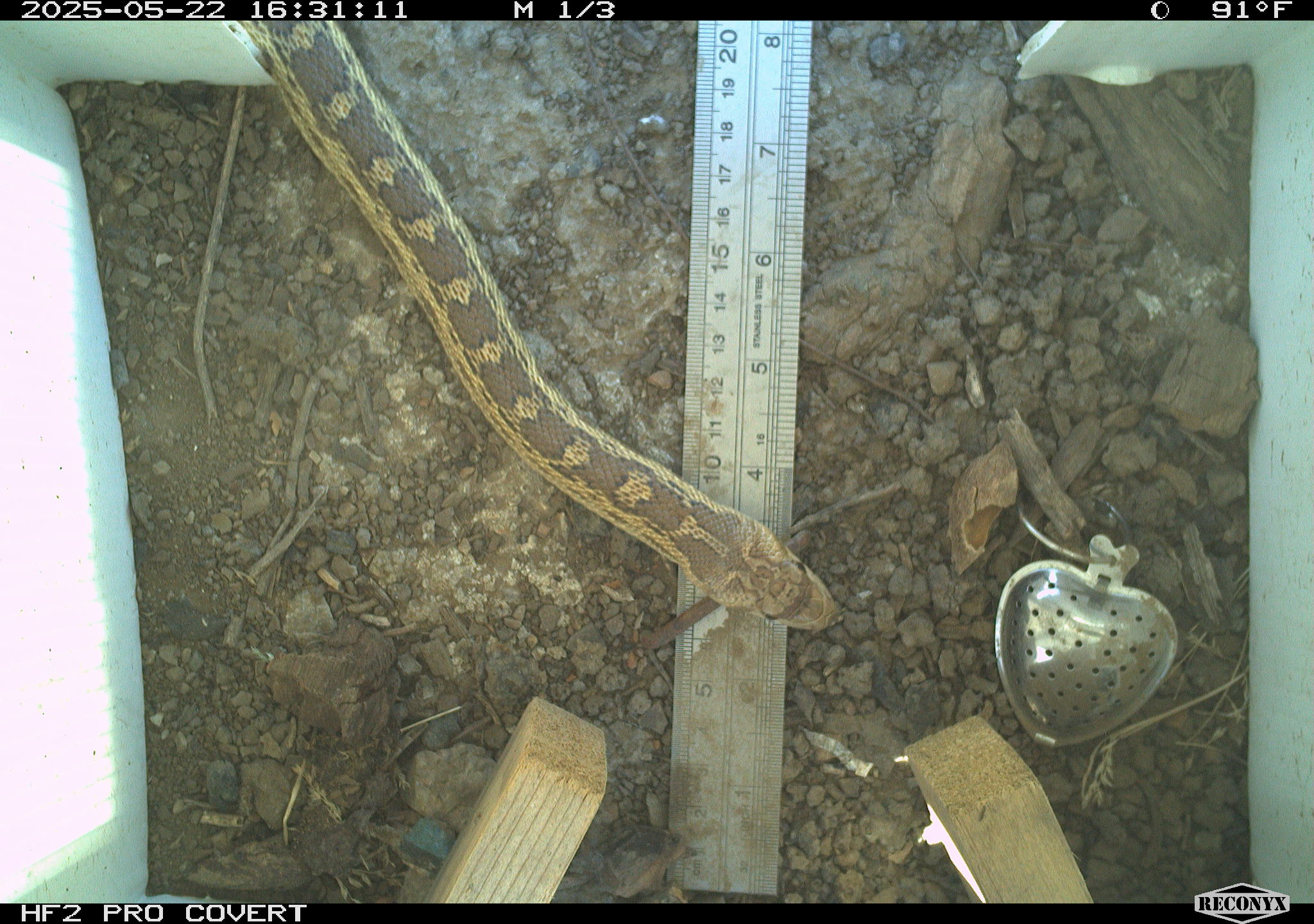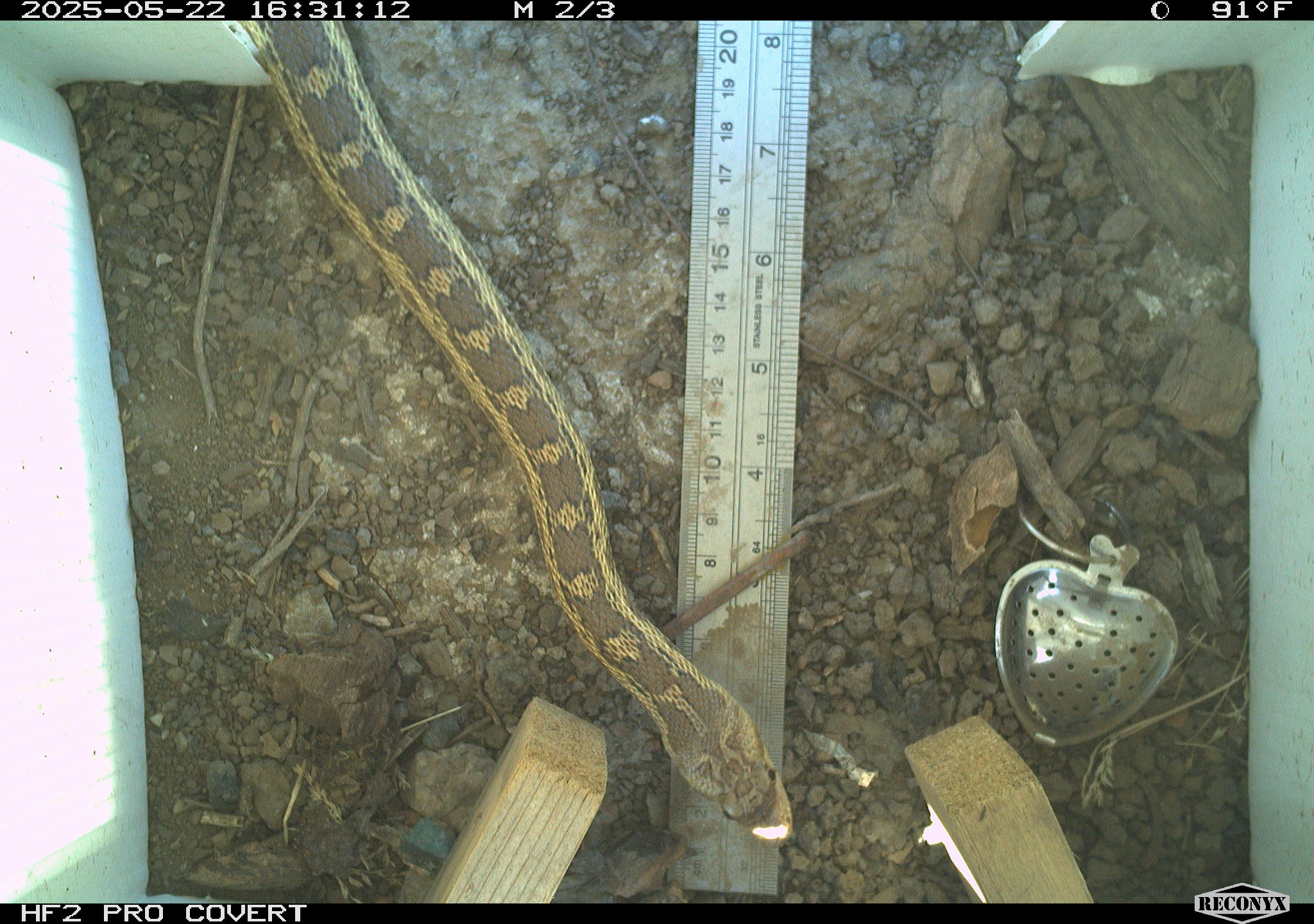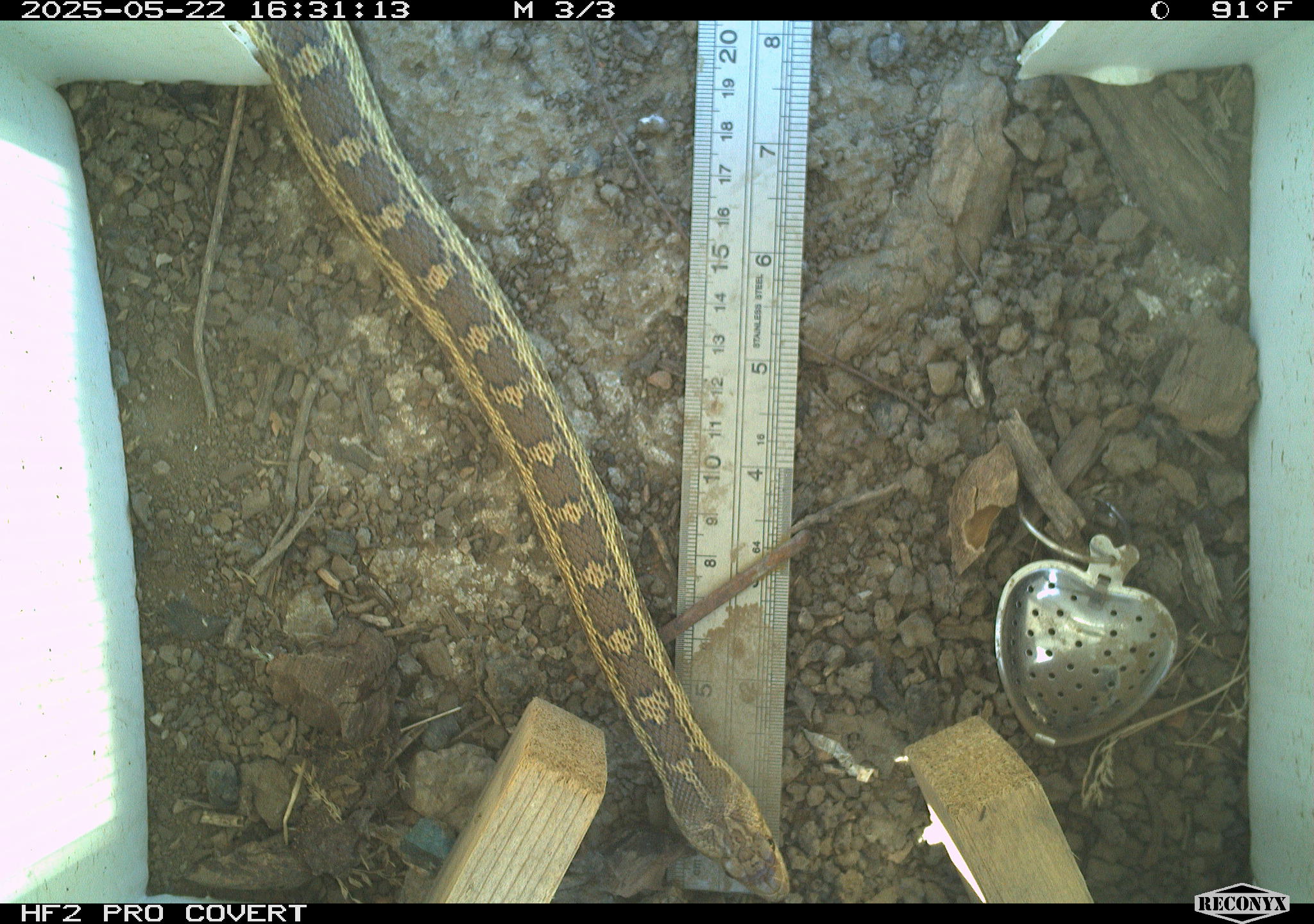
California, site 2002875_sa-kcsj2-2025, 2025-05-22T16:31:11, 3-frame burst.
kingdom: Animalia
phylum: Chordata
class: Reptilia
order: Squamata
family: Colubridae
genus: Pituophis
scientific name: Pituophis catenifer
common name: gophersnake